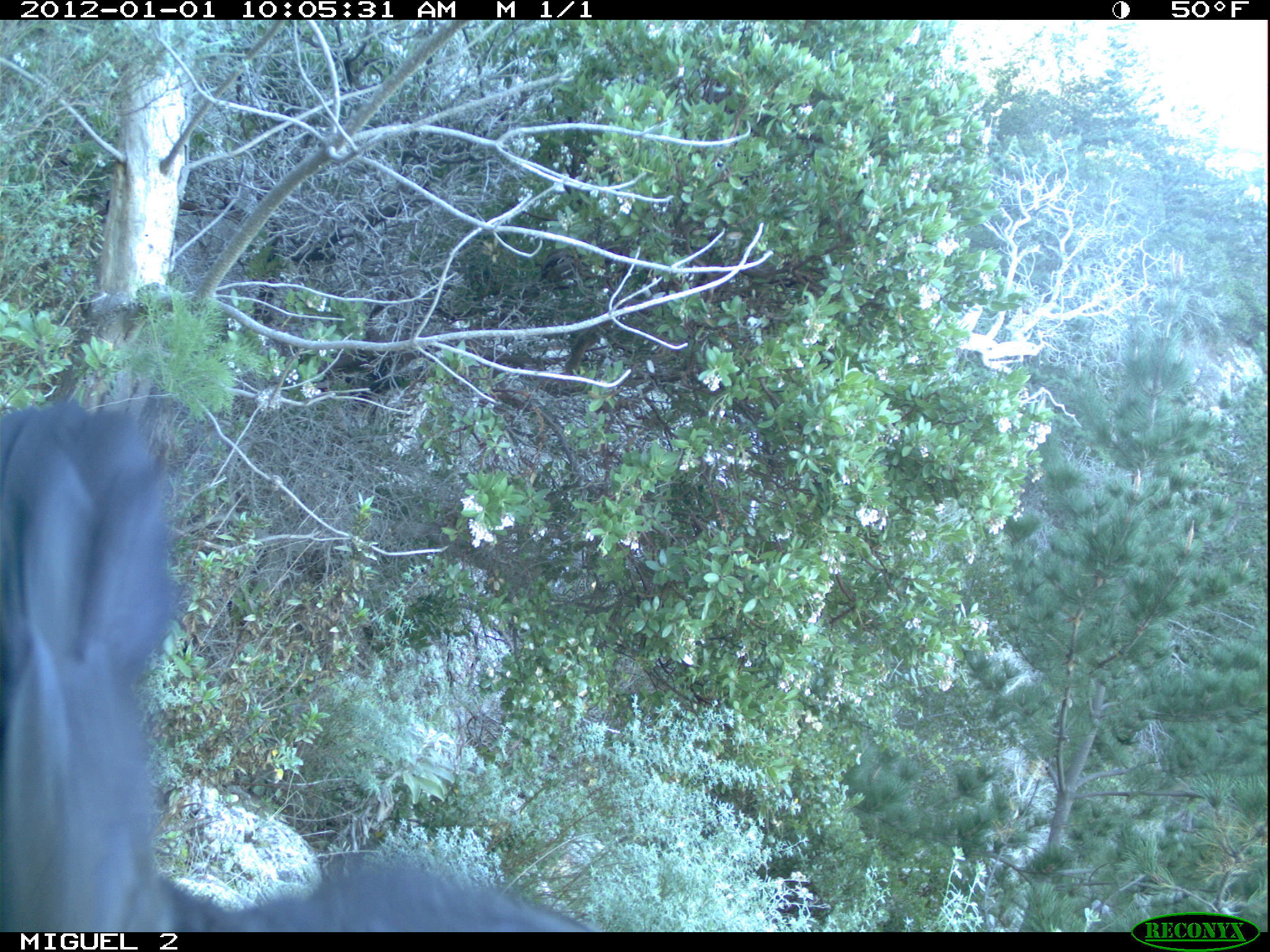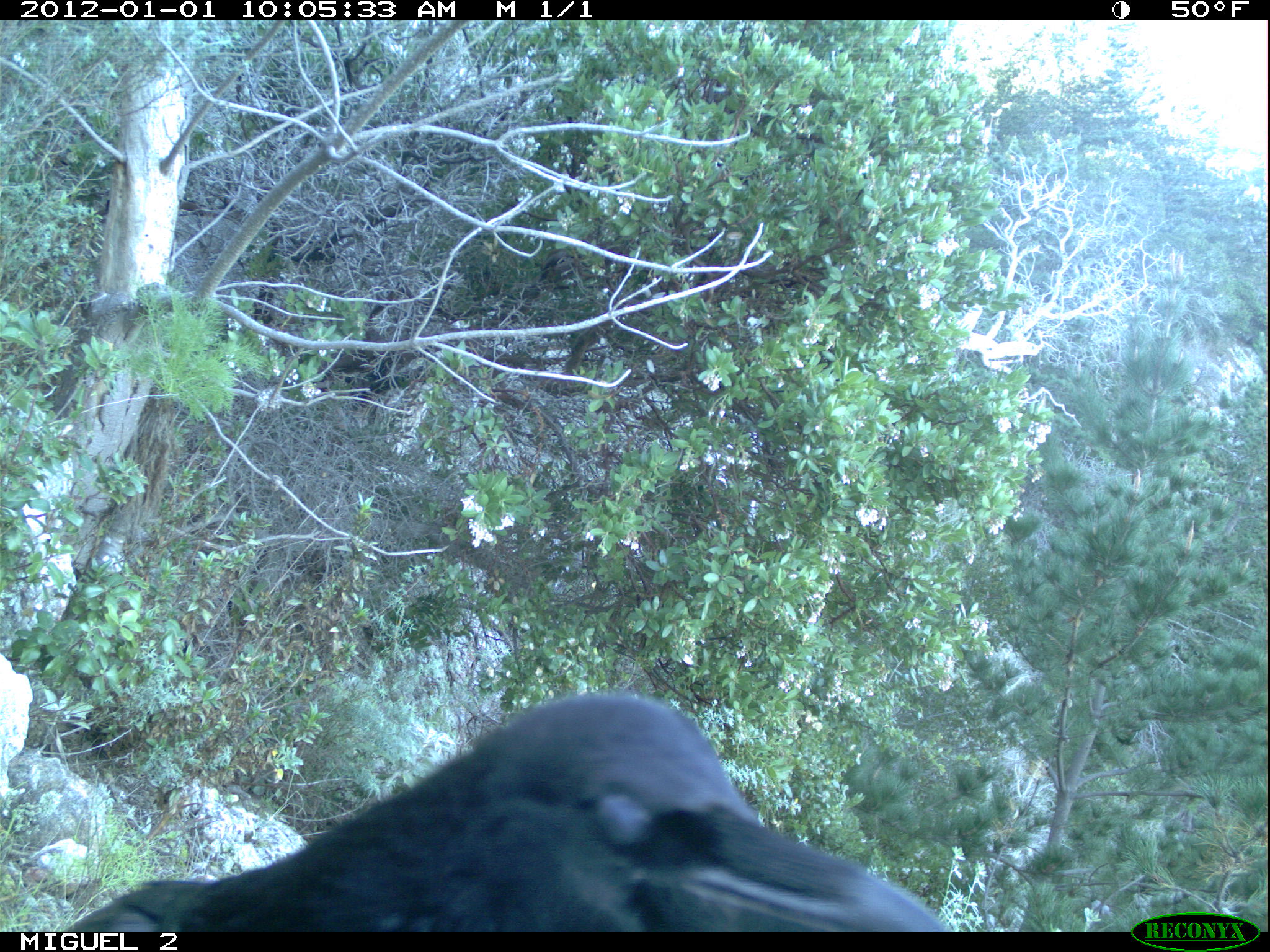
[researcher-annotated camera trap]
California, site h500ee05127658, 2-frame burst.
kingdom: Animalia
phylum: Chordata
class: Aves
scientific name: Aves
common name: bird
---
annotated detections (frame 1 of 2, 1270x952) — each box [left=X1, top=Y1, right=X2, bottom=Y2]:
bird: [left=0, top=400, right=598, bottom=930]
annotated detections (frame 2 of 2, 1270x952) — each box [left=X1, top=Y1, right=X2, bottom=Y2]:
bird: [left=58, top=689, right=955, bottom=932]